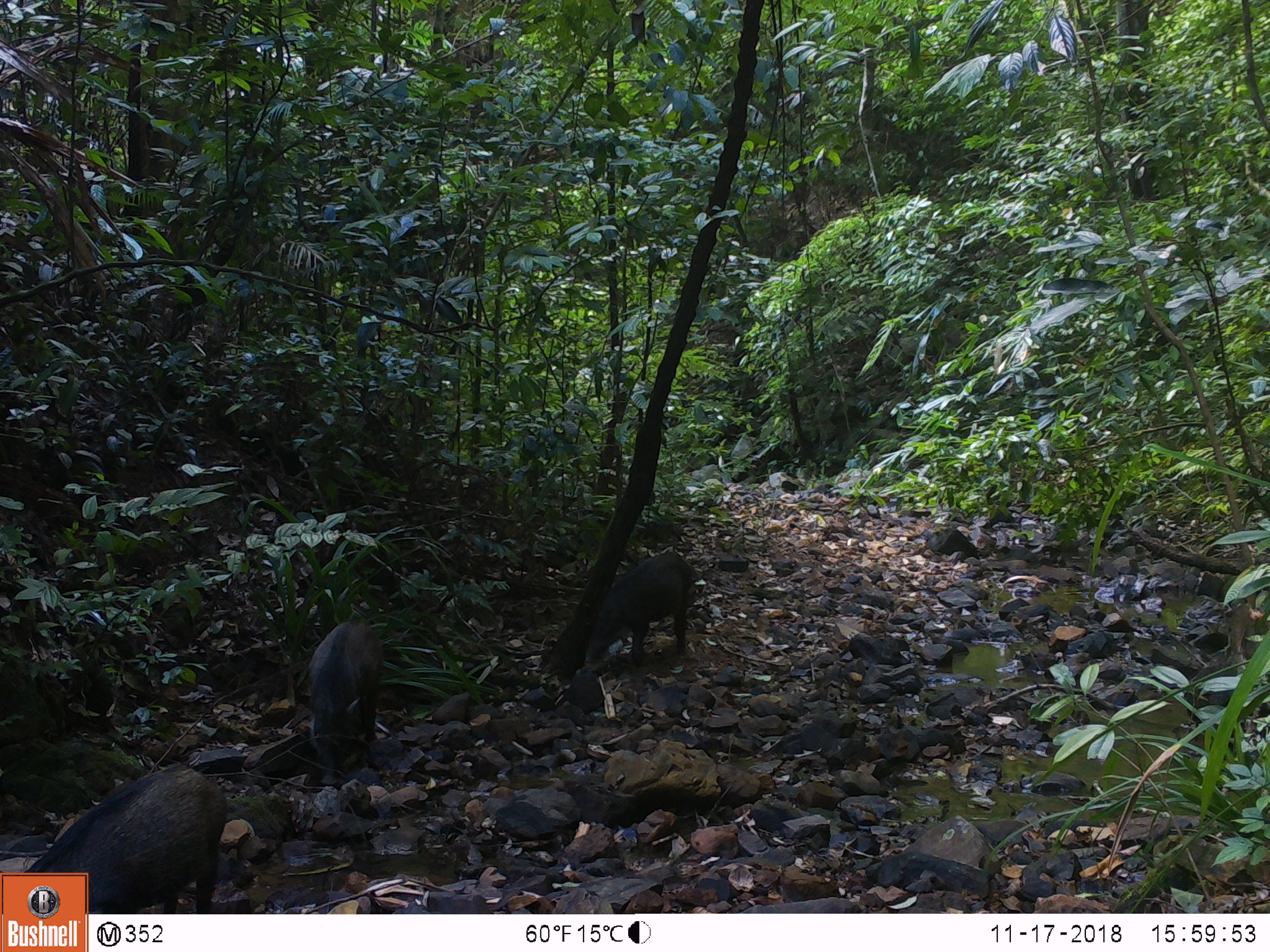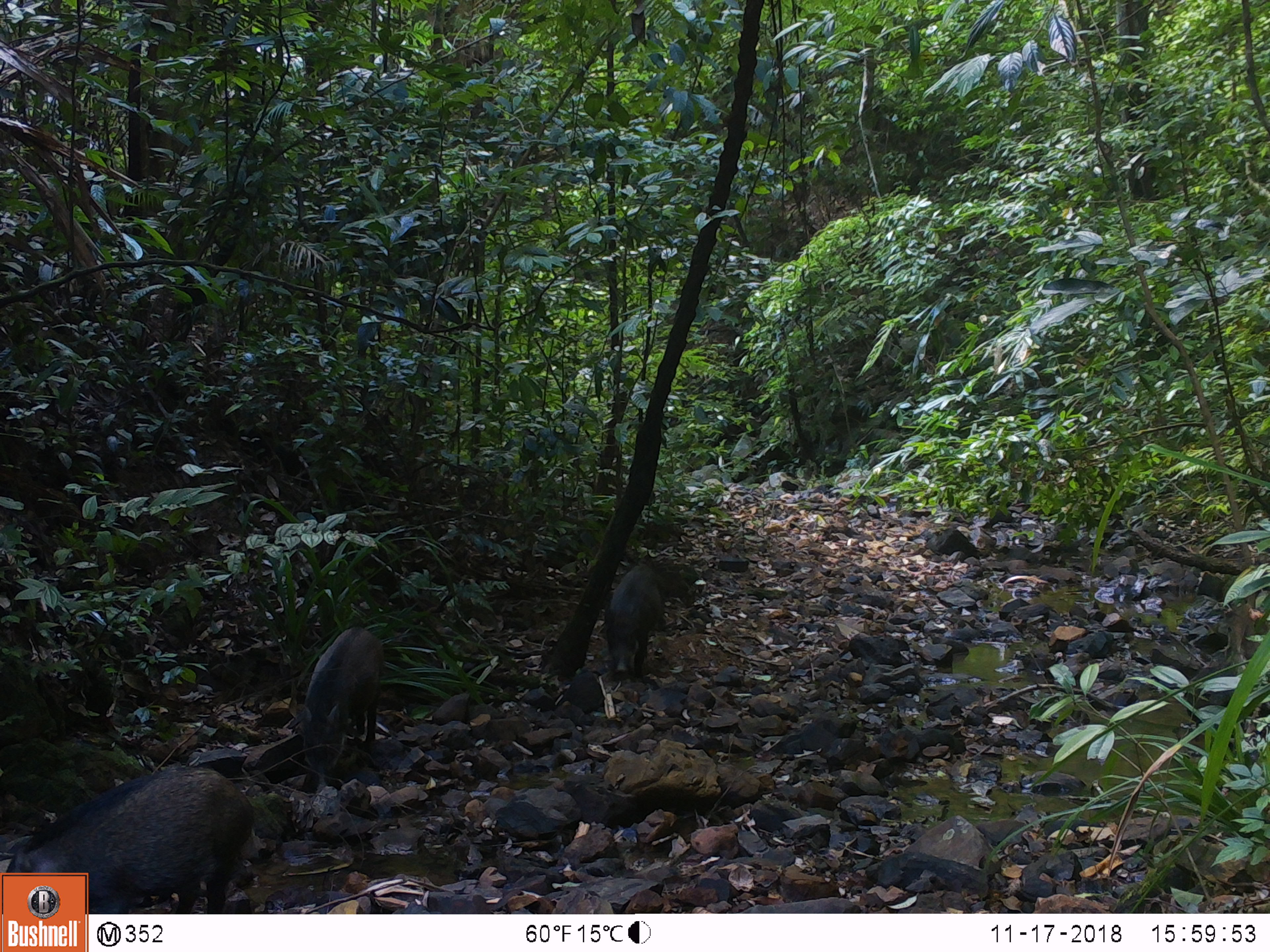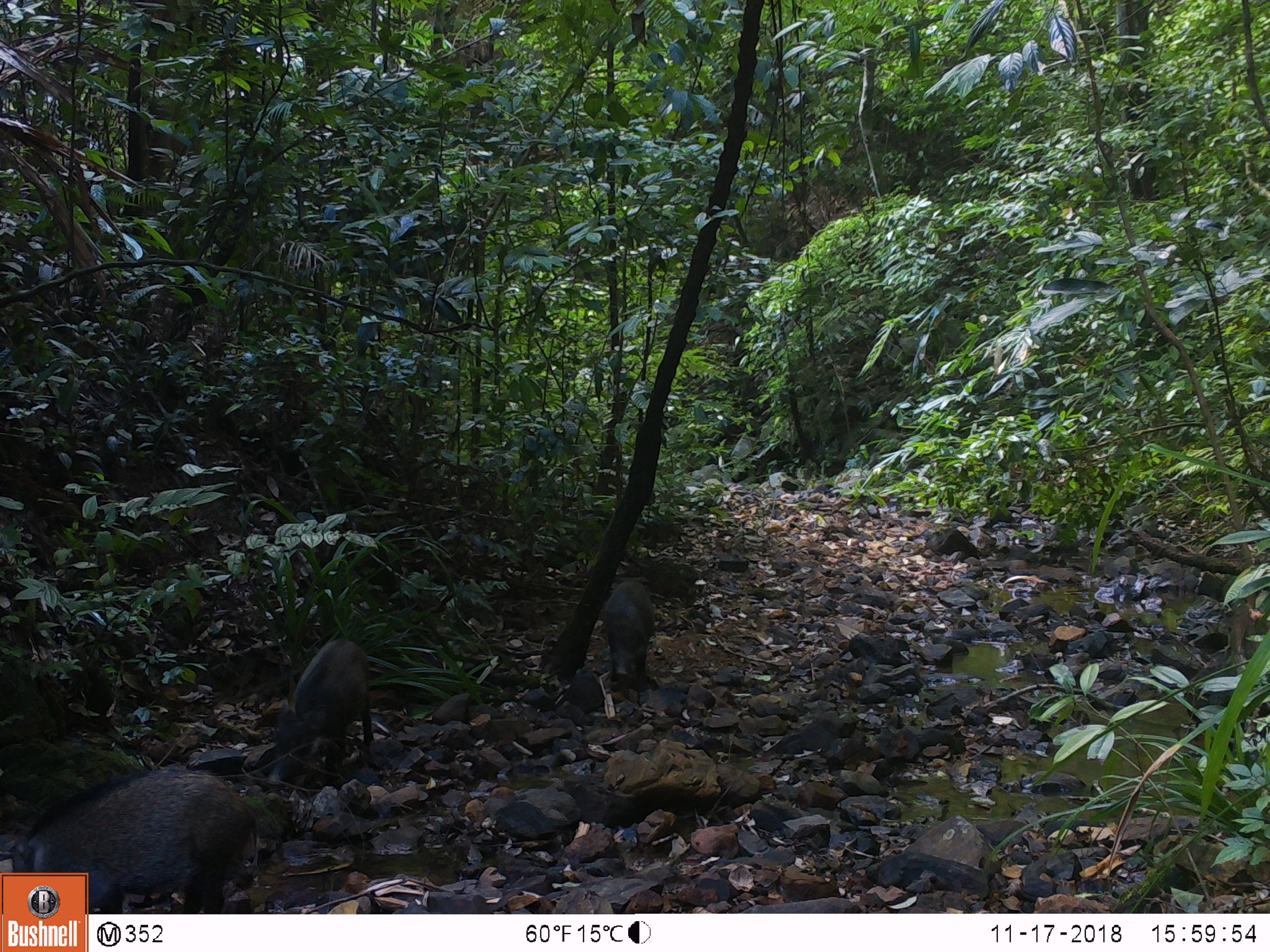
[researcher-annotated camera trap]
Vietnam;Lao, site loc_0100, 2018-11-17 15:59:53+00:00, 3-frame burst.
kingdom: Animalia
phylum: Chordata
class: Mammalia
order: Artiodactyla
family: Suidae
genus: Sus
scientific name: Sus scrofa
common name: eurasian wild pig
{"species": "eurasian wild pig (Sus scrofa)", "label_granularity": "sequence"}